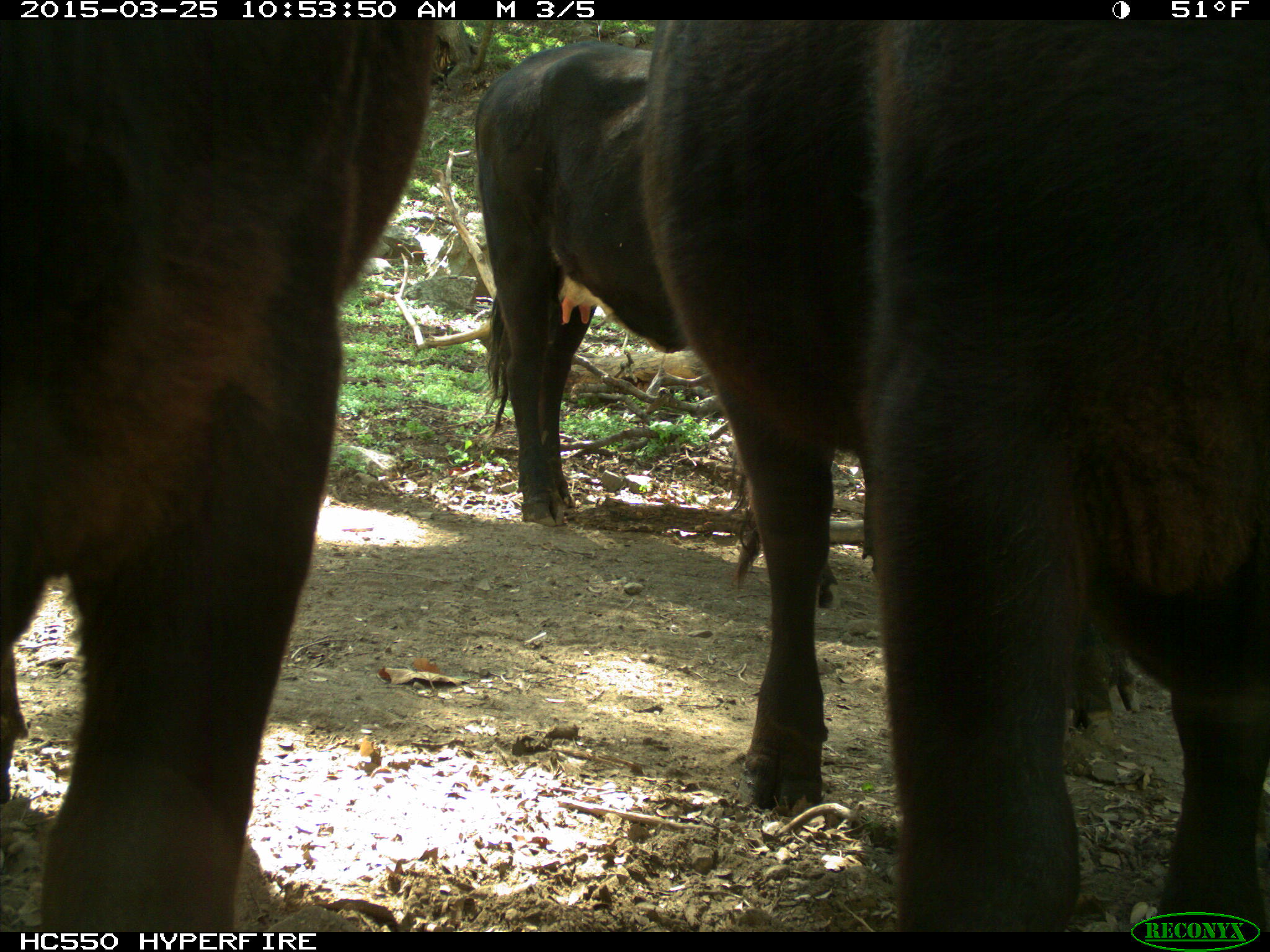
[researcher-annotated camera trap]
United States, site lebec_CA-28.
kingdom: Animalia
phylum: Chordata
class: Mammalia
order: Artiodactyla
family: Bovidae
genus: Bos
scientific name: Bos taurus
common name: domestic cow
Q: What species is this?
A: Bos taurus (domestic cow).